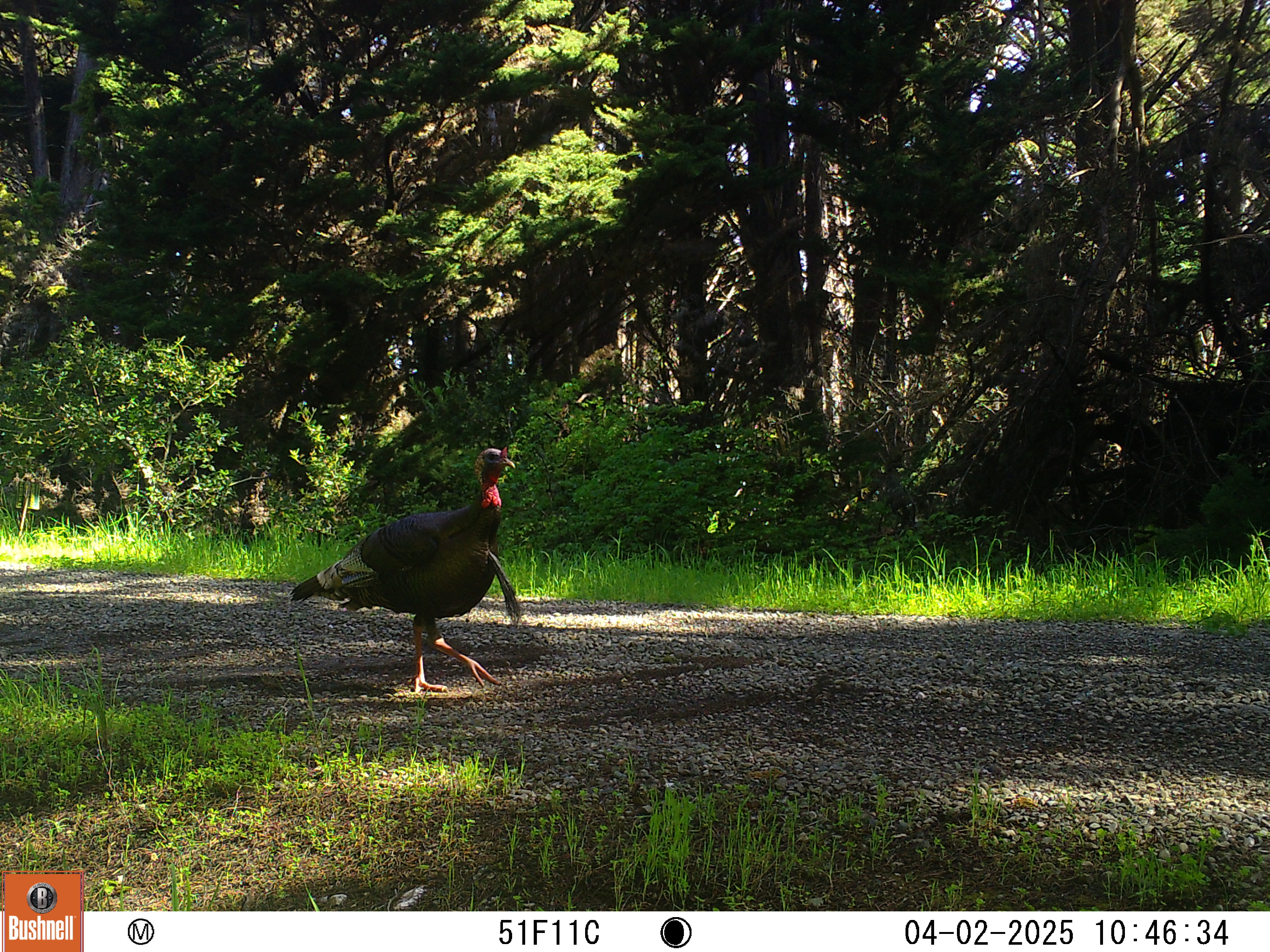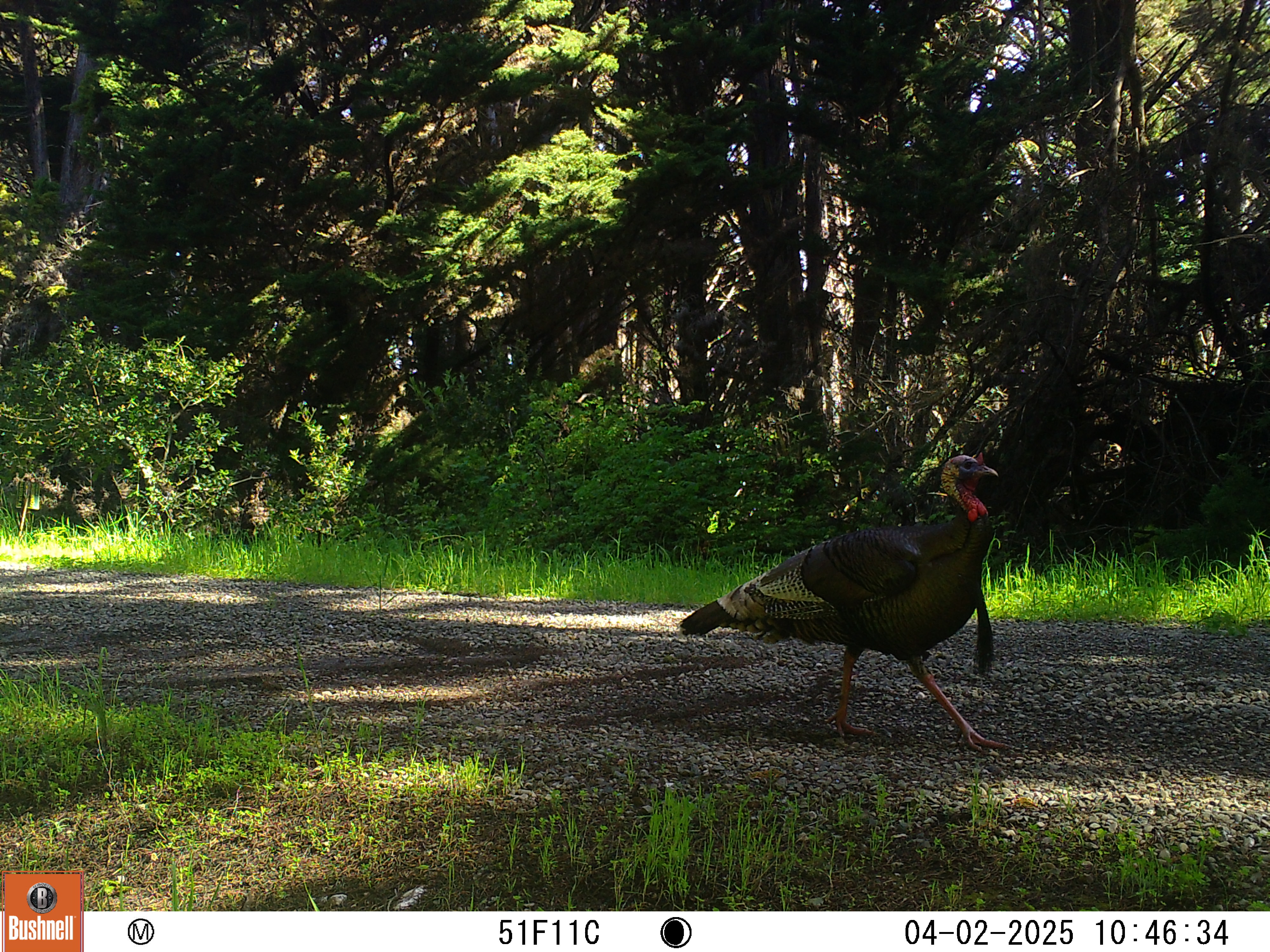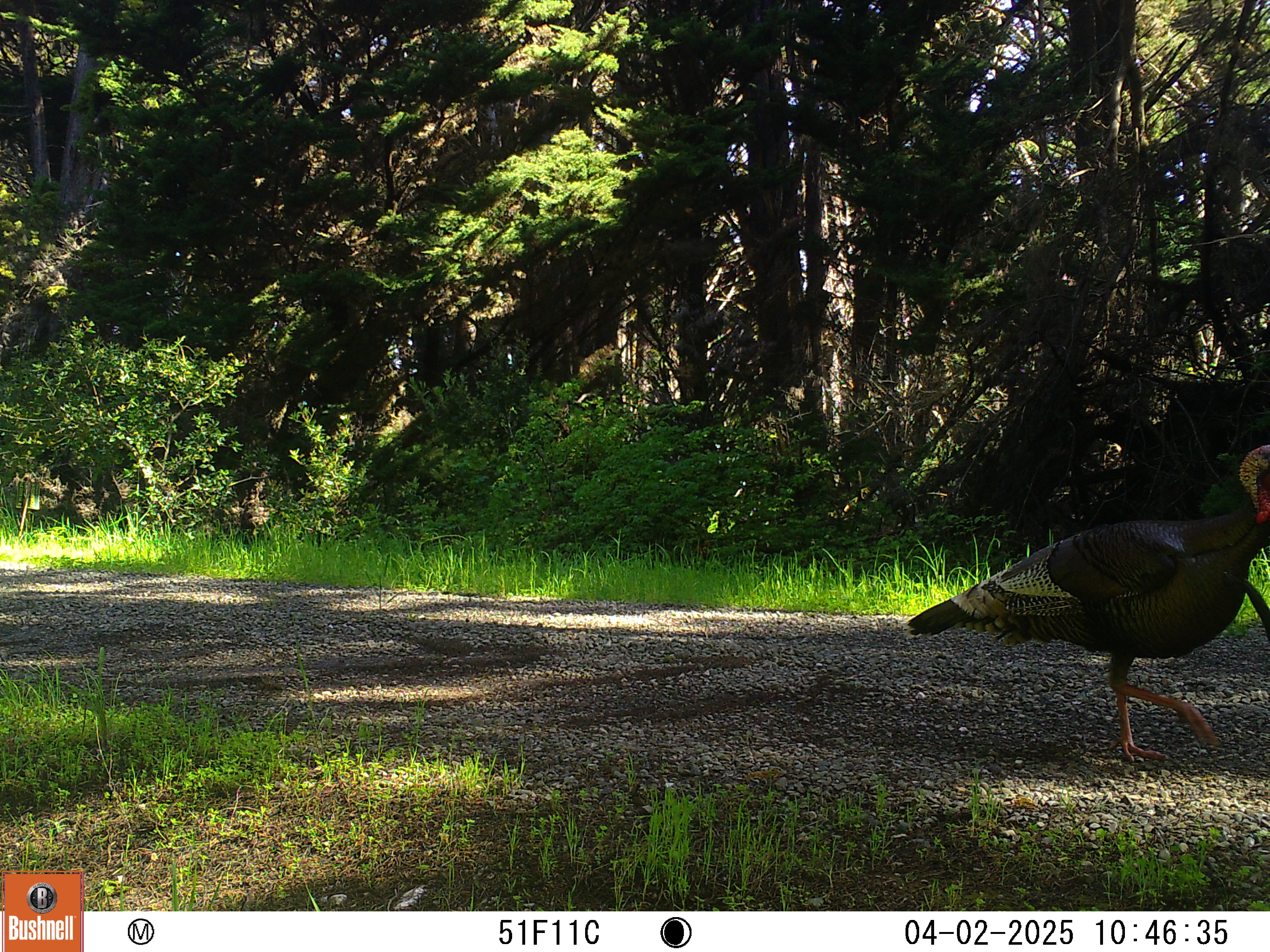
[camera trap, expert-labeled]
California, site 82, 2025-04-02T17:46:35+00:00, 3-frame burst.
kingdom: Animalia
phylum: Chordata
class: Aves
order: Galliformes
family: Phasianidae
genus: Meleagris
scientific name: Meleagris gallopavo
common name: turkey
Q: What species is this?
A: Turkey (Meleagris gallopavo).